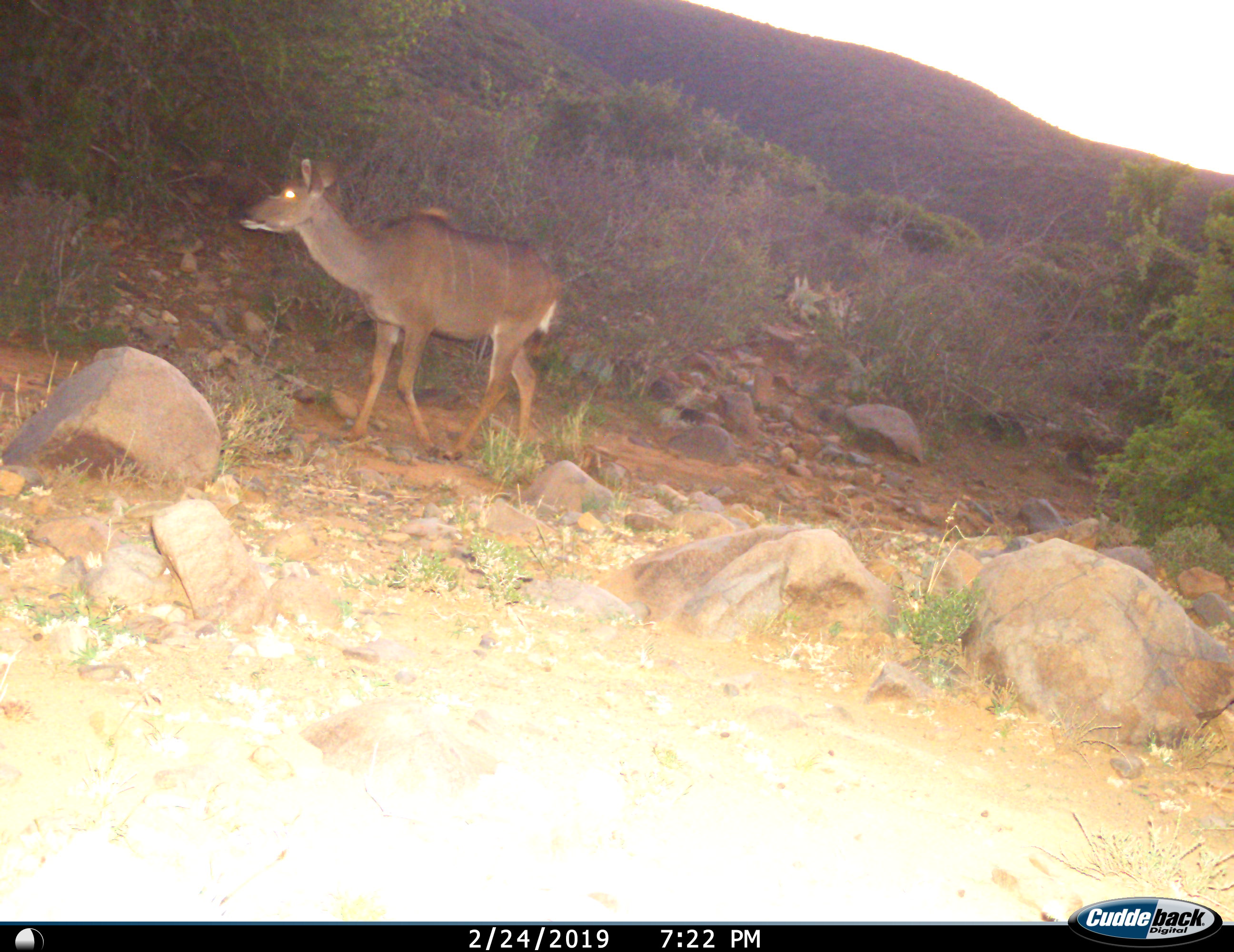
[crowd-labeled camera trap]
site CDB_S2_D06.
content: unidentified animal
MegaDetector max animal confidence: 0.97